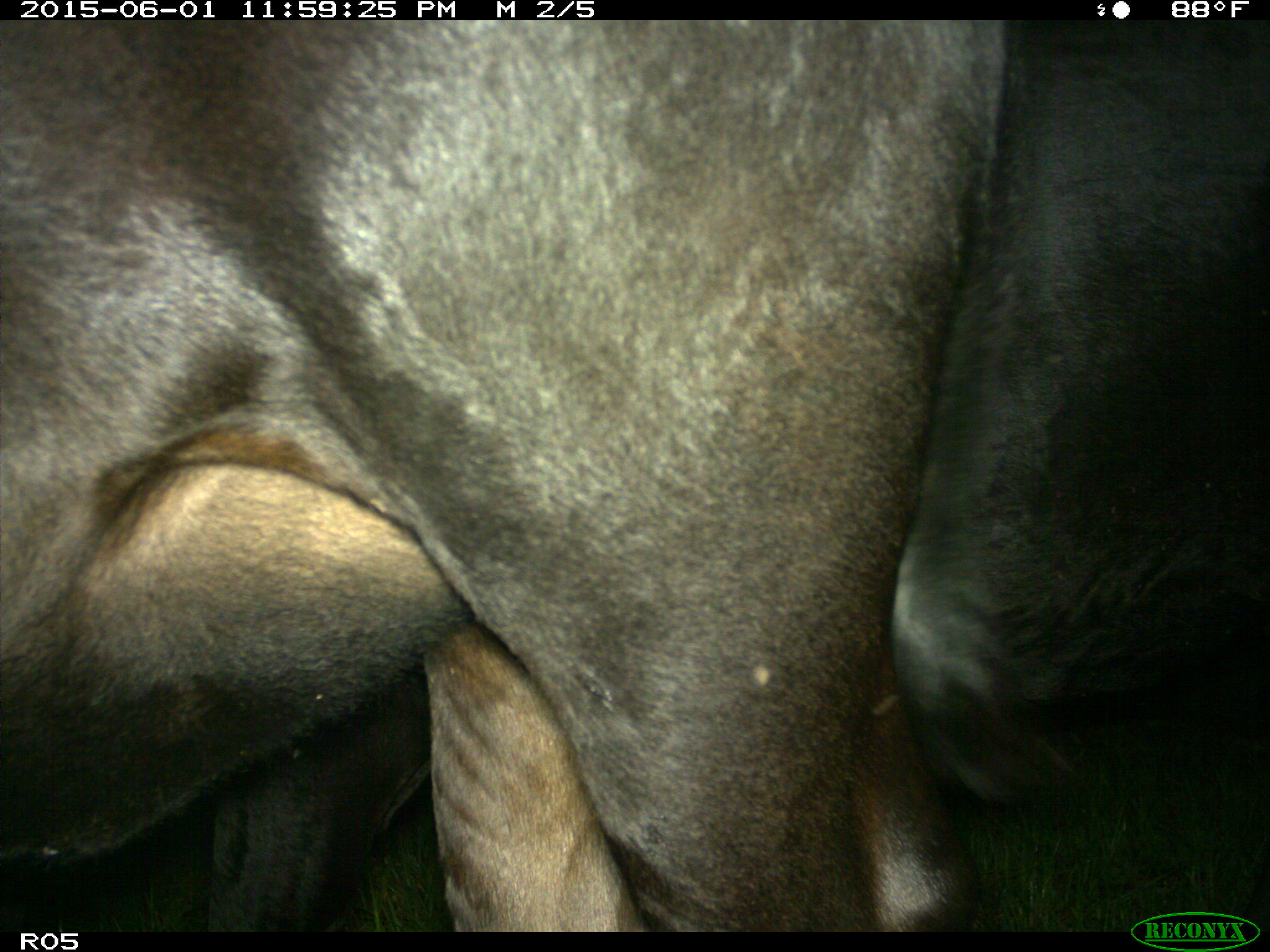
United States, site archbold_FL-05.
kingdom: Animalia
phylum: Chordata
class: Mammalia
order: Artiodactyla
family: Bovidae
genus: Bos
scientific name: Bos taurus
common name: domestic cow